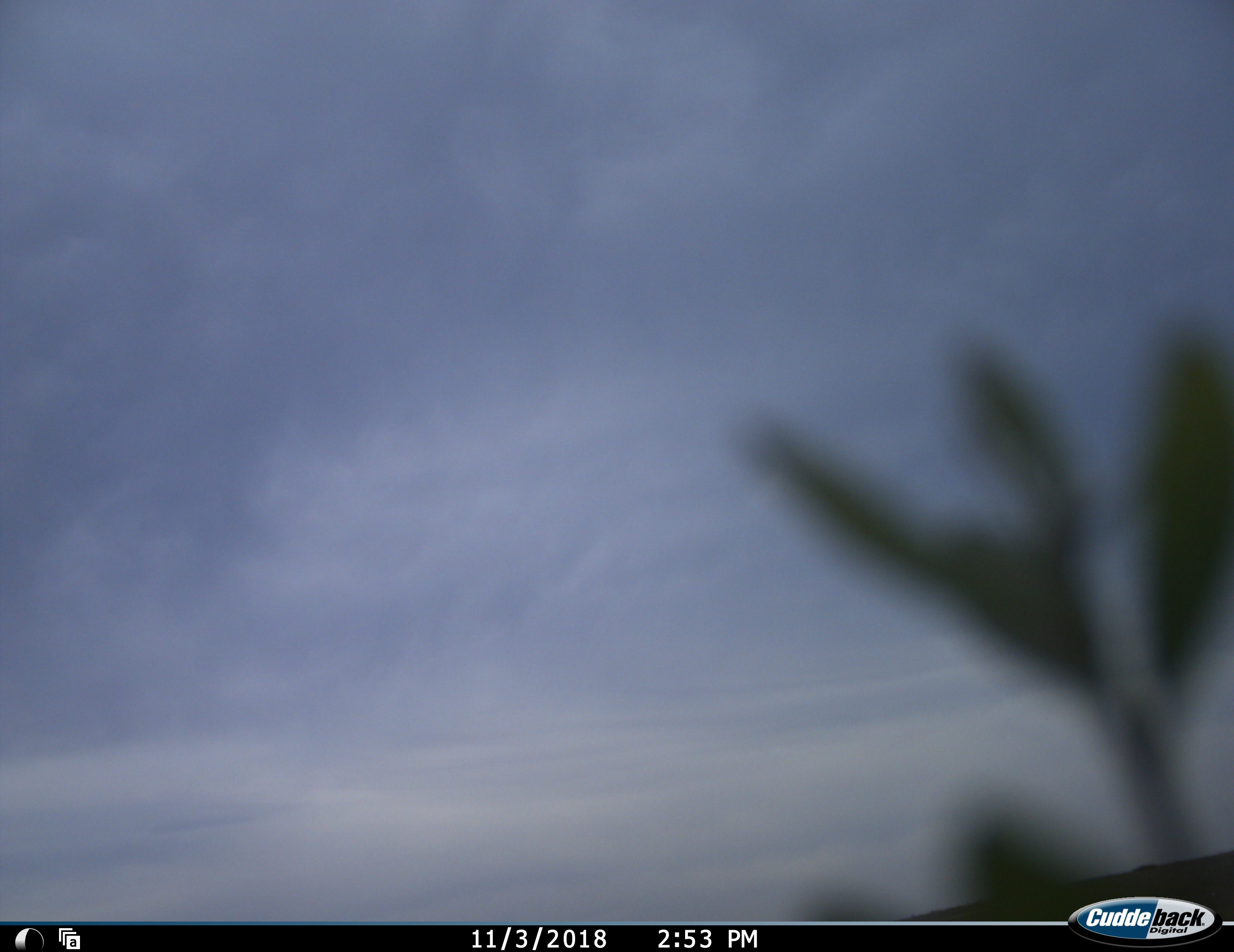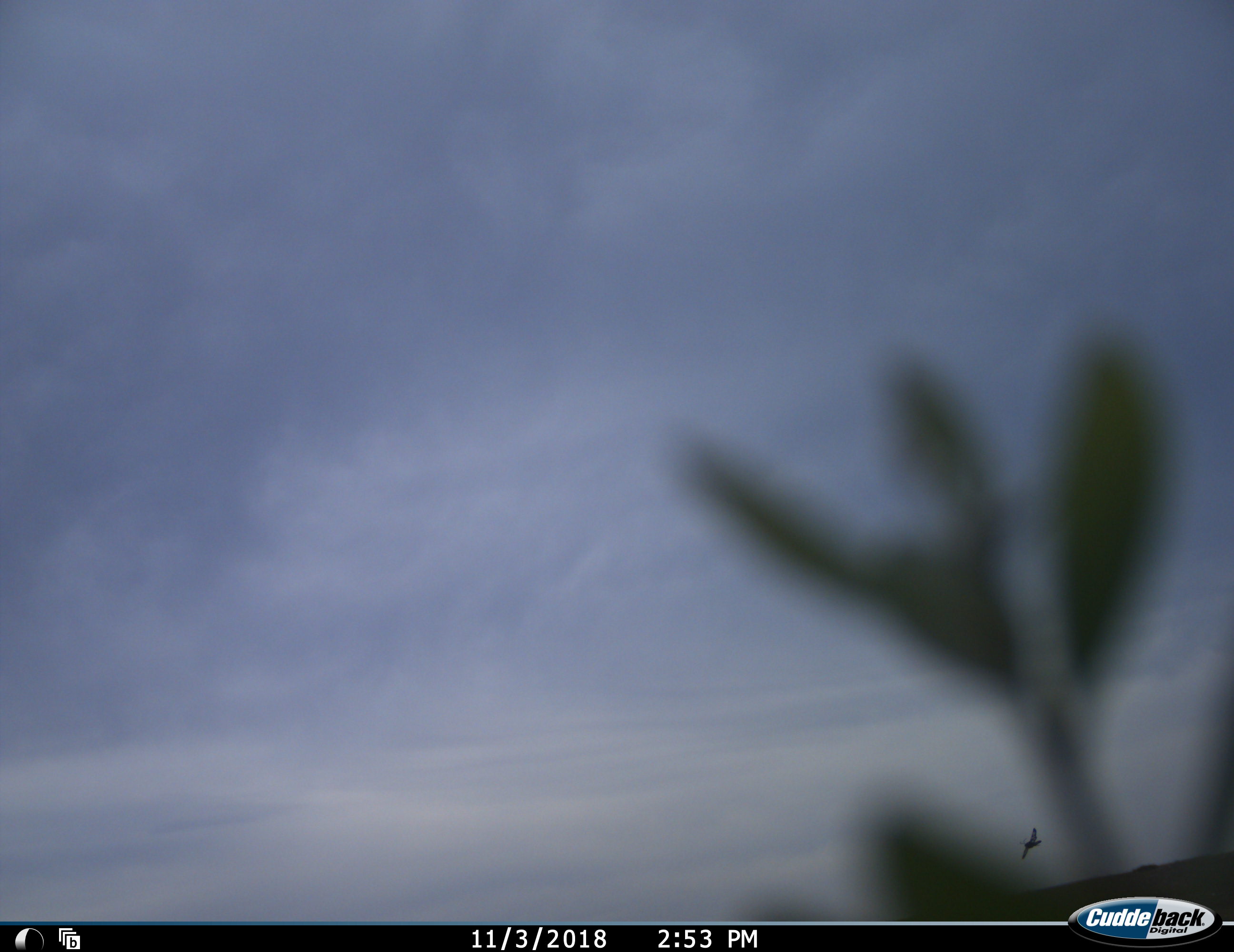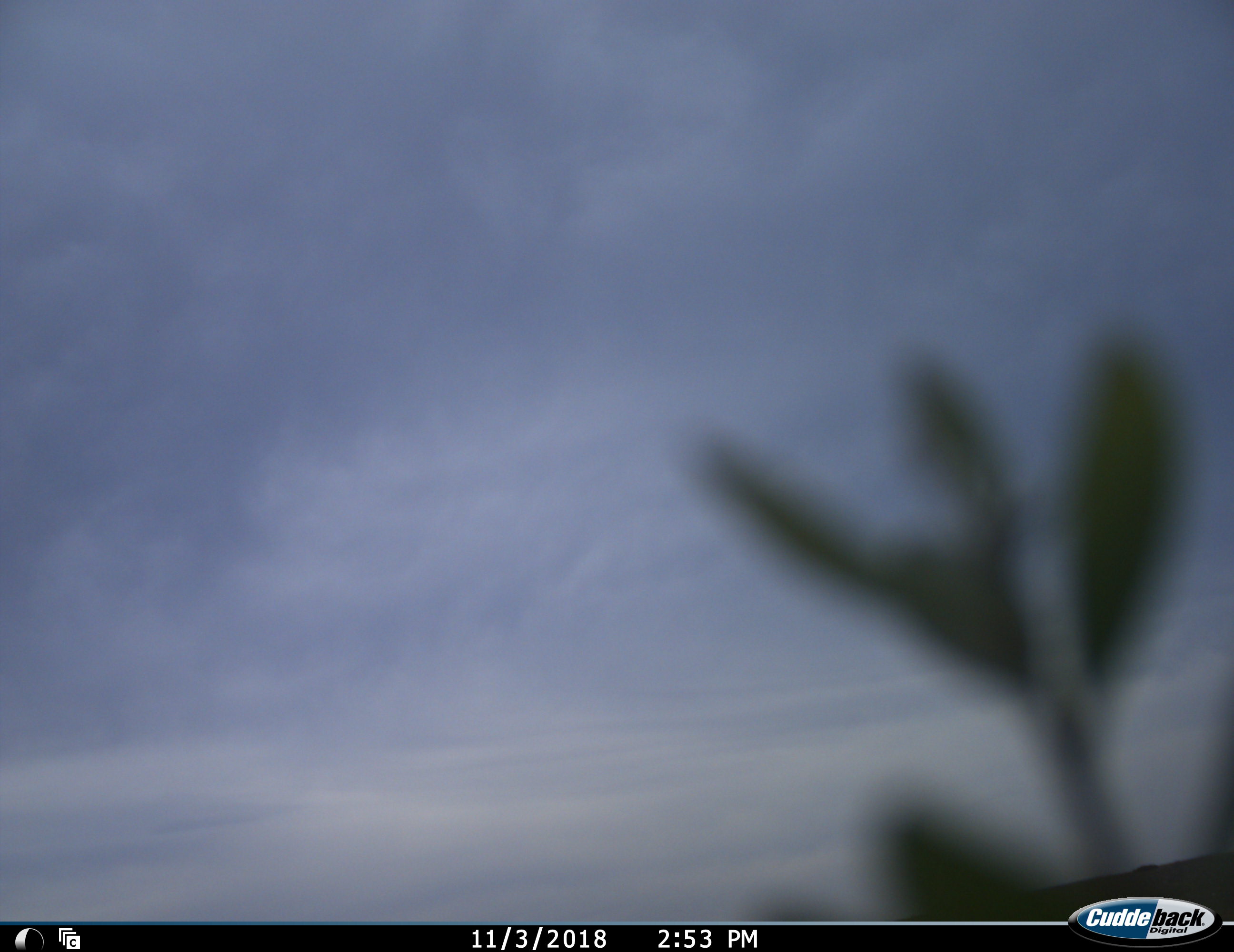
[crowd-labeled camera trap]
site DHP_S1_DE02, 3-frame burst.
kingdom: Animalia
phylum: Chordata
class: Aves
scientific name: Aves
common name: bird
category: birdother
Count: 1.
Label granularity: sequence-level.